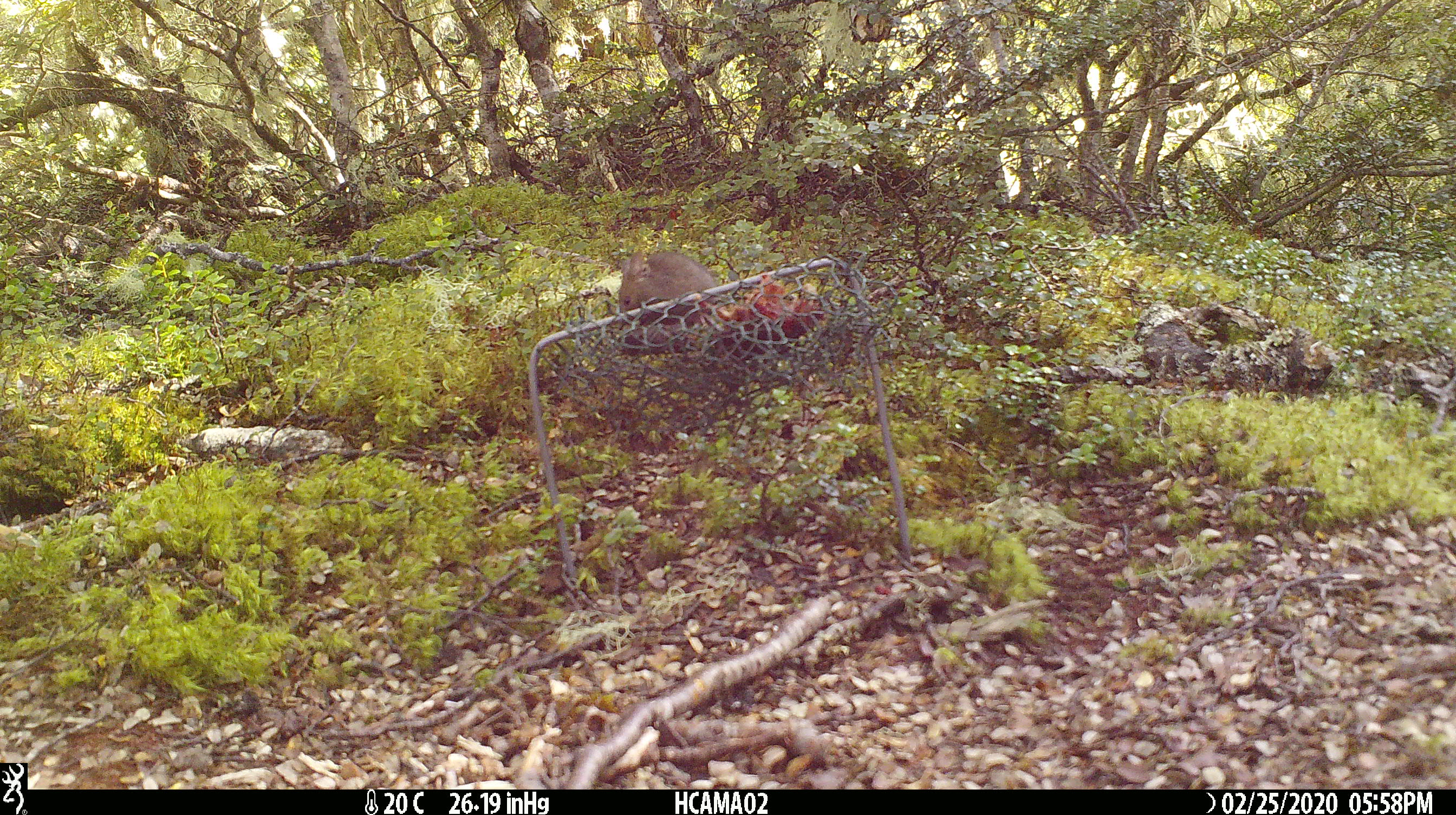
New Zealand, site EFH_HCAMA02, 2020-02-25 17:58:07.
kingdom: Animalia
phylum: Chordata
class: Mammalia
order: Rodentia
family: Muridae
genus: Mus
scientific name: Mus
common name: mouse